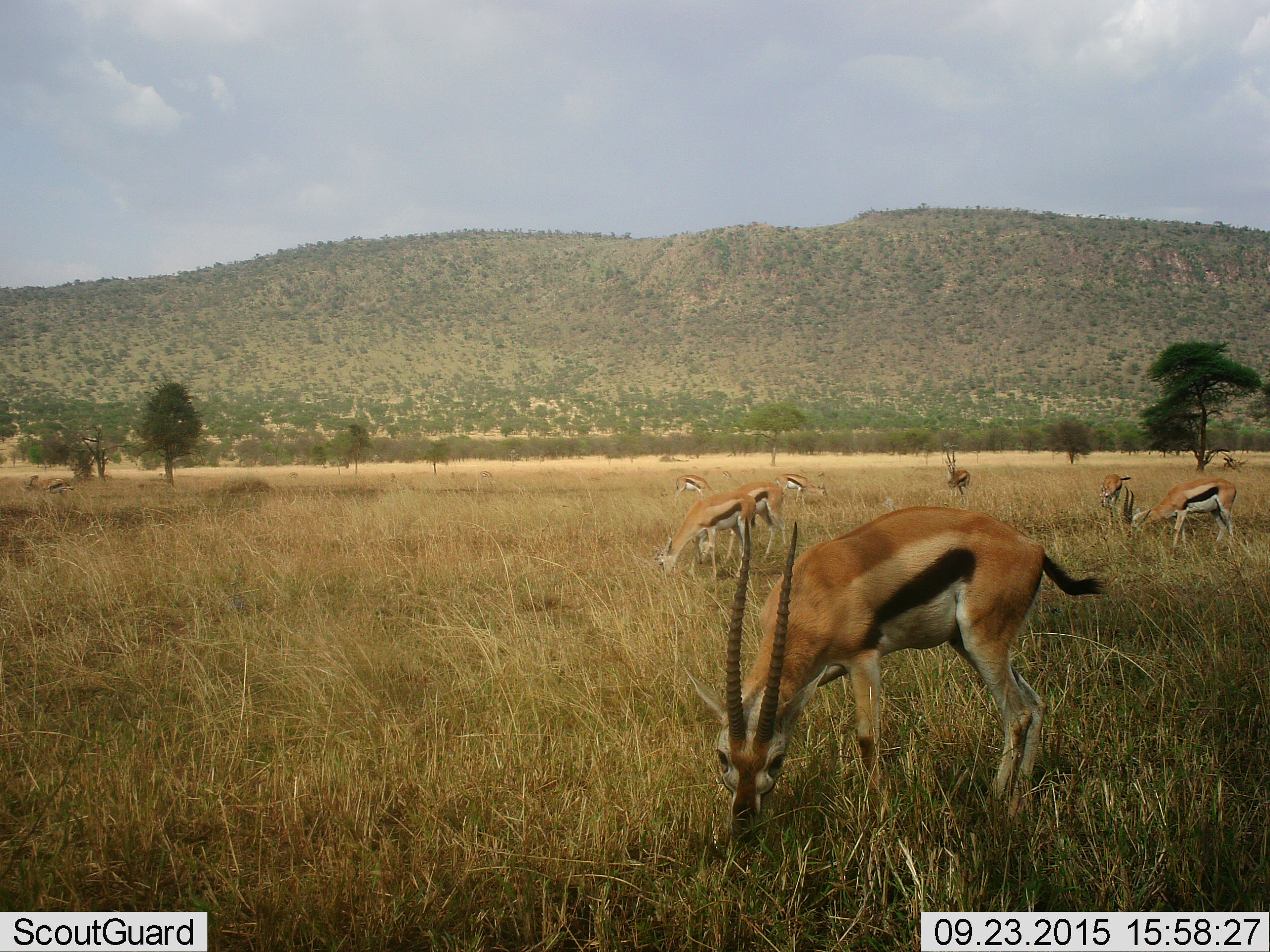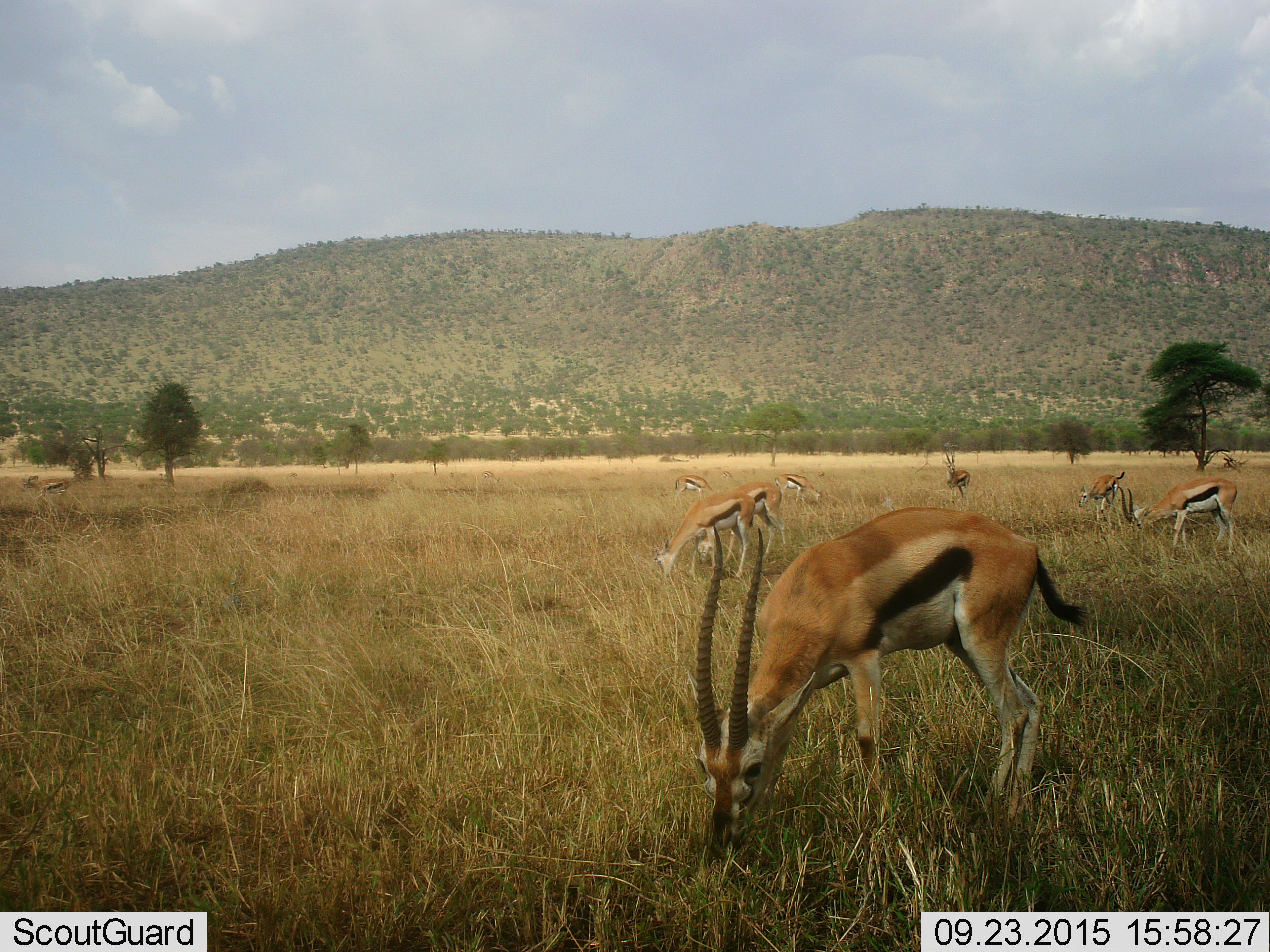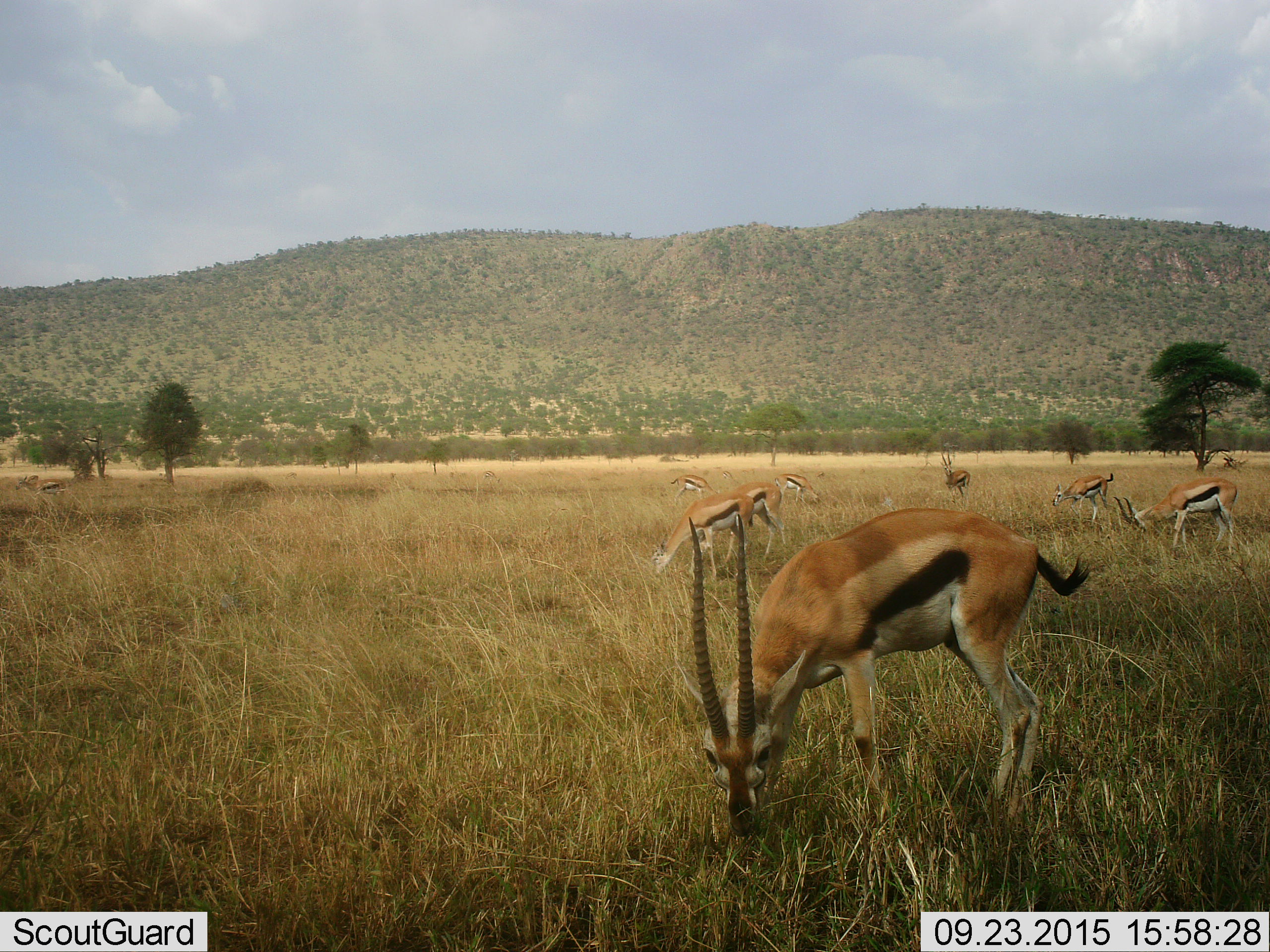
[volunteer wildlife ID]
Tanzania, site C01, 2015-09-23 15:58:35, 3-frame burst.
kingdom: Animalia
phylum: Chordata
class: Mammalia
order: Artiodactyla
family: Bovidae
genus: Eudorcas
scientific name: Eudorcas thomsonii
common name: thomson's gazelle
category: gazellethomsons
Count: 9.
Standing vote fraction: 58%.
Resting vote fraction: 5%.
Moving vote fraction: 21%.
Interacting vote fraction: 16%.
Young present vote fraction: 0%.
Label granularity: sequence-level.